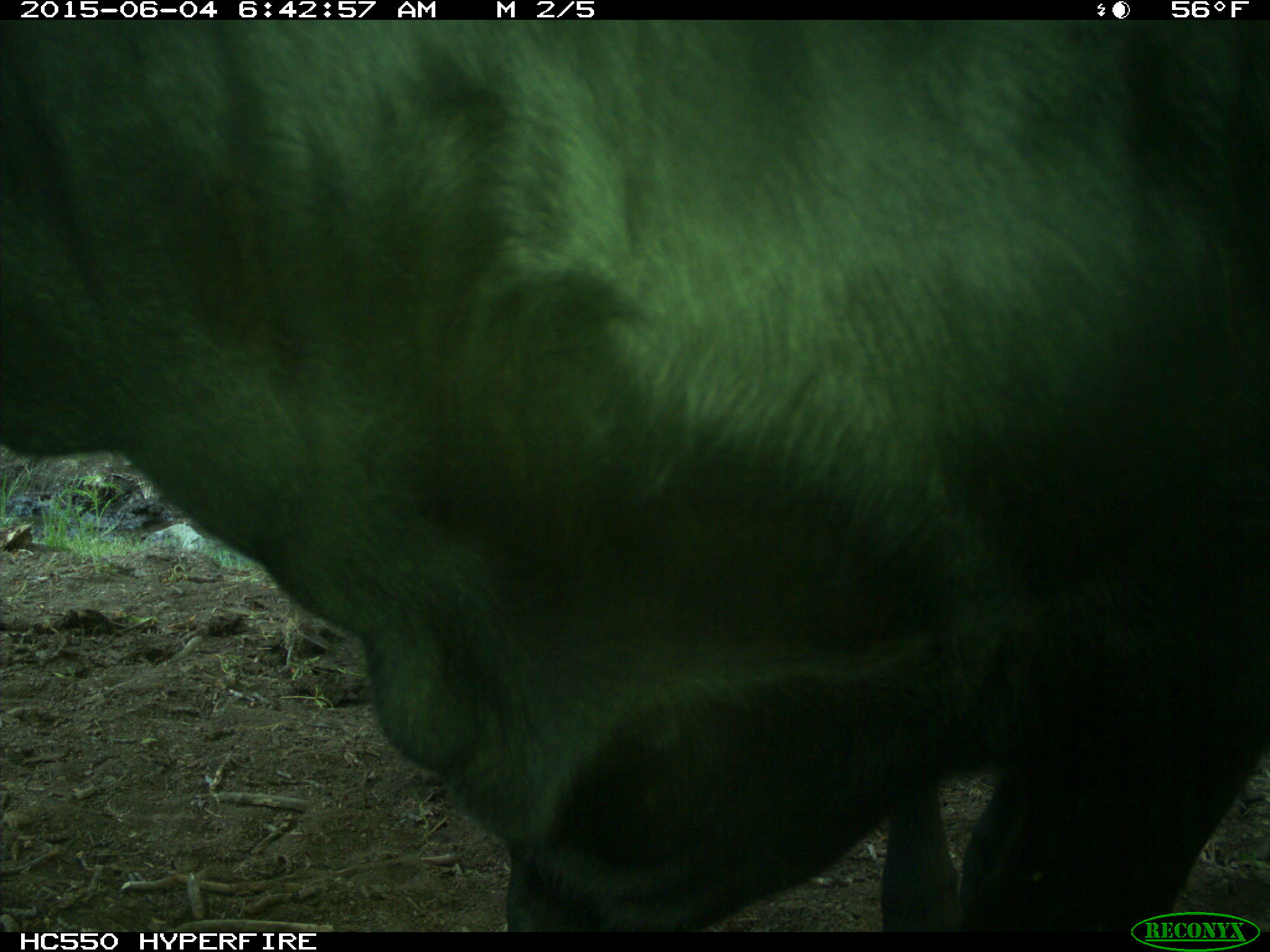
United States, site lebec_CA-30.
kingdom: Animalia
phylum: Chordata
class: Mammalia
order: Artiodactyla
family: Bovidae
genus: Bos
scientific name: Bos taurus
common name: domestic cow